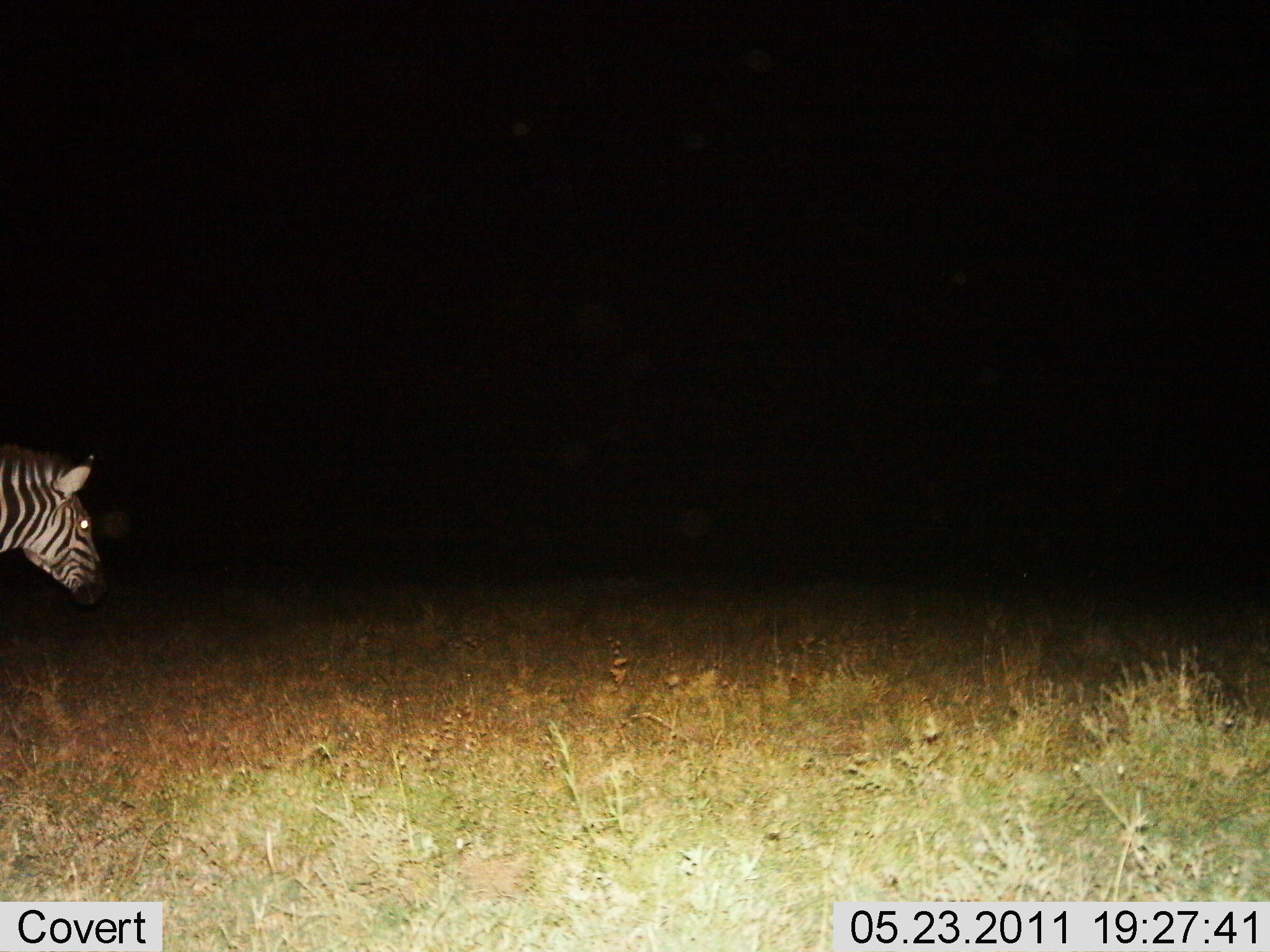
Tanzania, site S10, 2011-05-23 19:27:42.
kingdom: Animalia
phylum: Chordata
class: Mammalia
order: Perissodactyla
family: Equidae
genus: Equus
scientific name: Equus quagga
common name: plains zebra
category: zebra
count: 1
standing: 59%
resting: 6%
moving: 35%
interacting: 0%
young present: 0%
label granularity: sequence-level